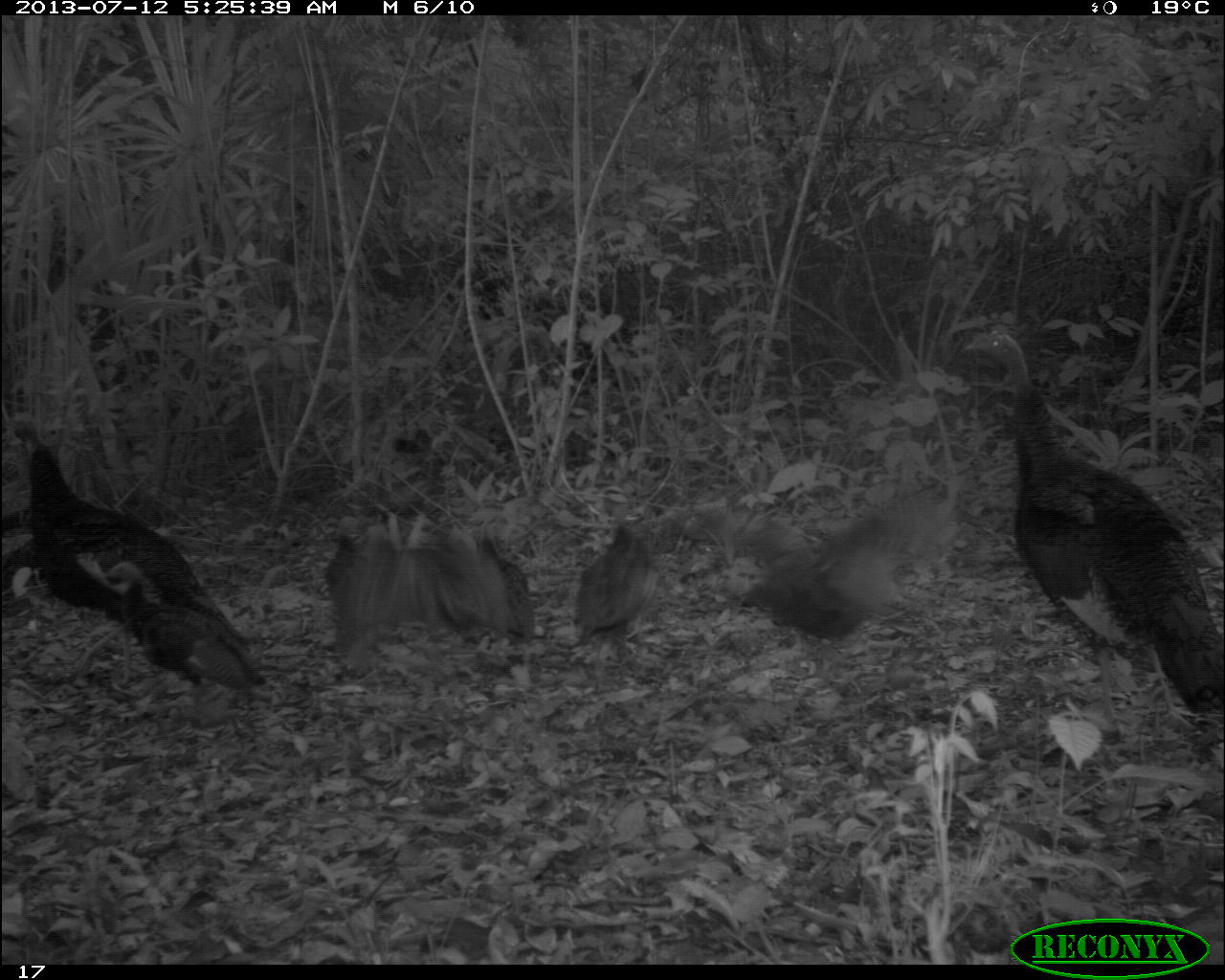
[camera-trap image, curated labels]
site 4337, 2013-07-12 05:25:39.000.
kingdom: Animalia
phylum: Chordata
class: Aves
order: Galliformes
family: Phasianidae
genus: Meleagris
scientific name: Meleagris ocellata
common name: ocellated turkey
Meleagris ocellata (ocellated turkey), count 7.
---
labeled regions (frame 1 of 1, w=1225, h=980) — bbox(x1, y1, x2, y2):
meleagris ocellata: bbox(961, 326, 1218, 714); bbox(10, 418, 266, 689); bbox(667, 487, 961, 653); bbox(389, 512, 511, 640); bbox(572, 521, 659, 662); bbox(341, 497, 403, 629); bbox(472, 535, 536, 641); bbox(325, 530, 361, 587)